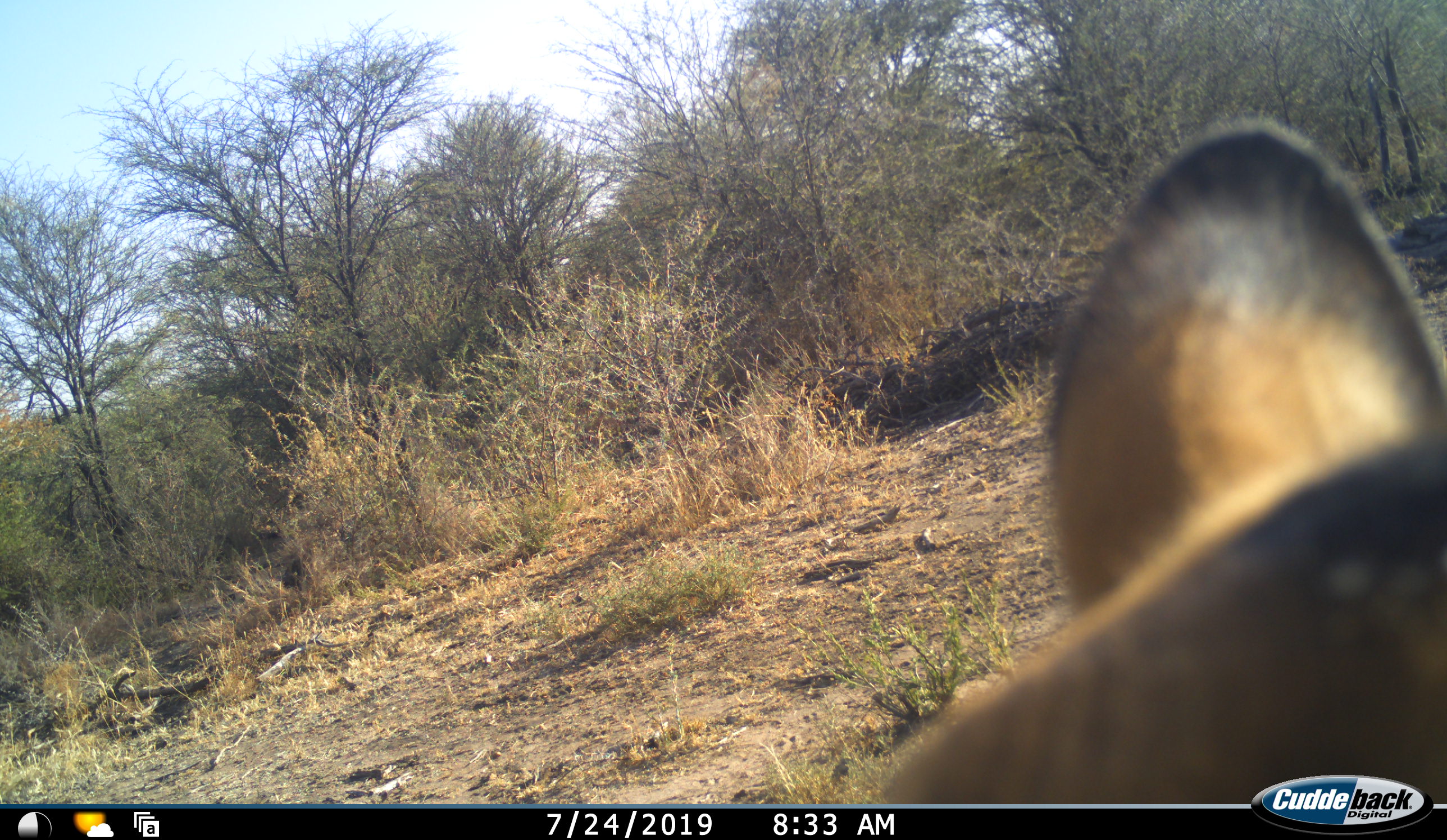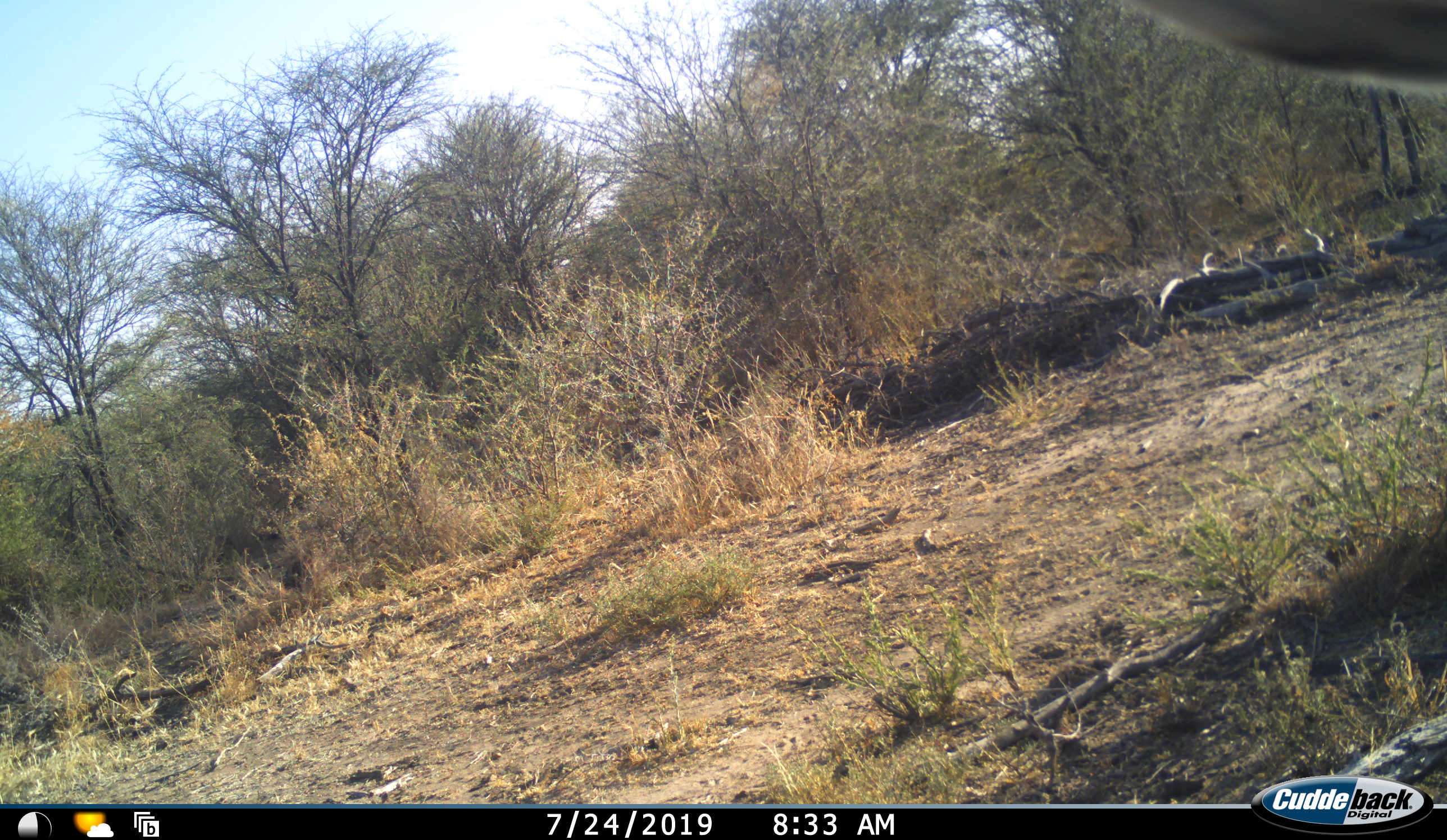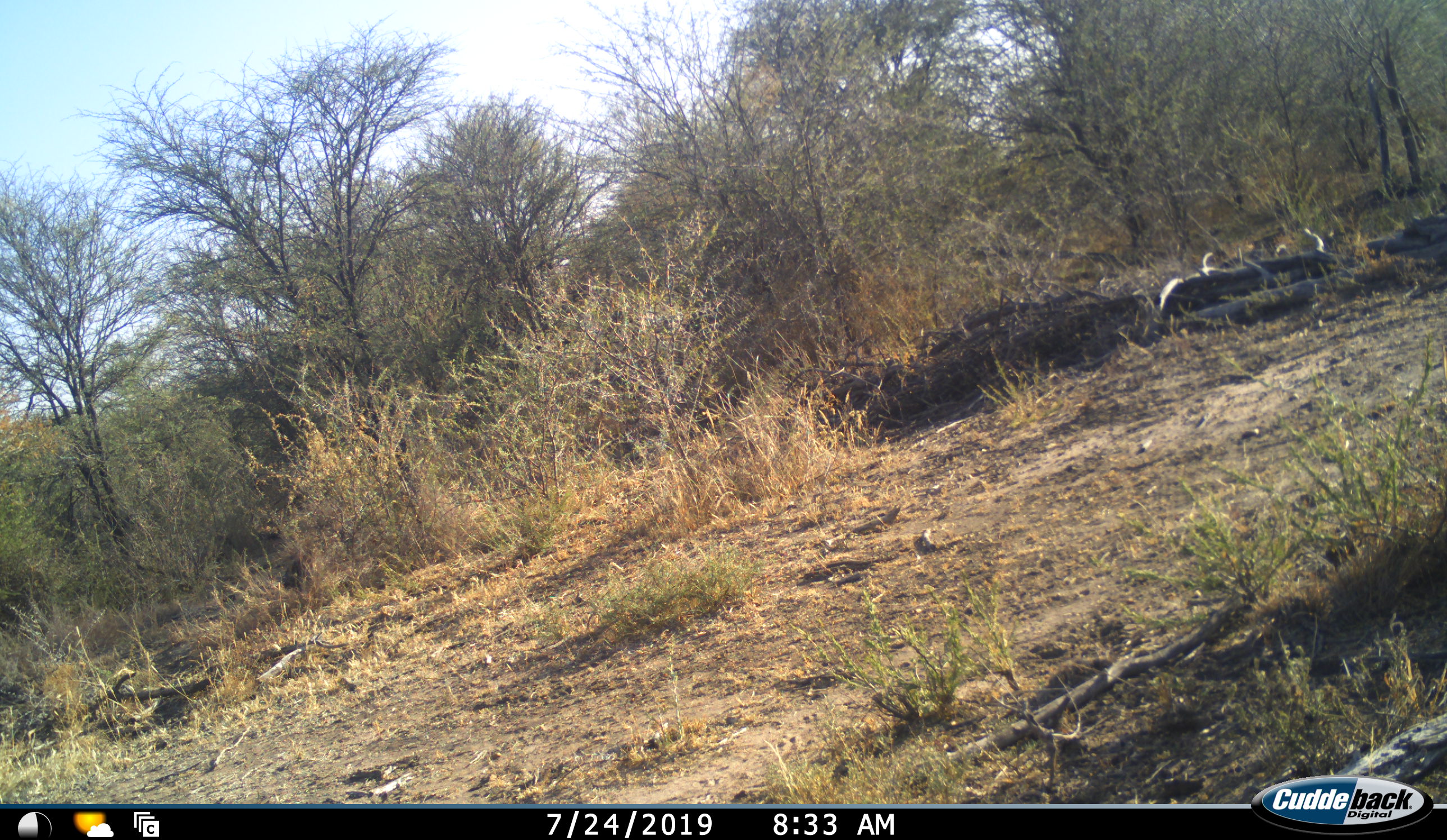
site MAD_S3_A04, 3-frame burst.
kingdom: Animalia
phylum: Chordata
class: Mammalia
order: Artiodactyla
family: Bovidae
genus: Aepyceros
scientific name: Aepyceros melampus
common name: impala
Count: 1.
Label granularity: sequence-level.